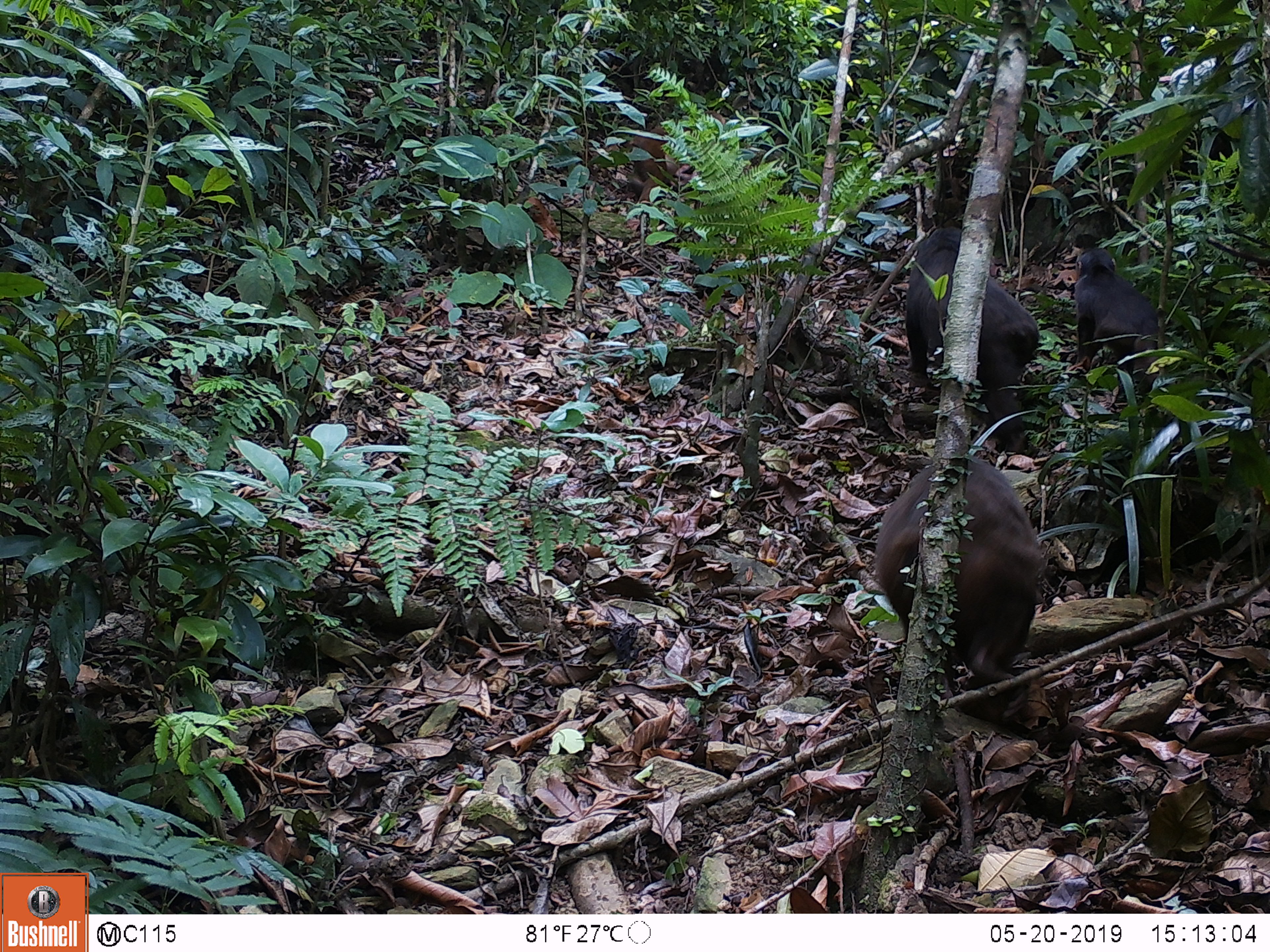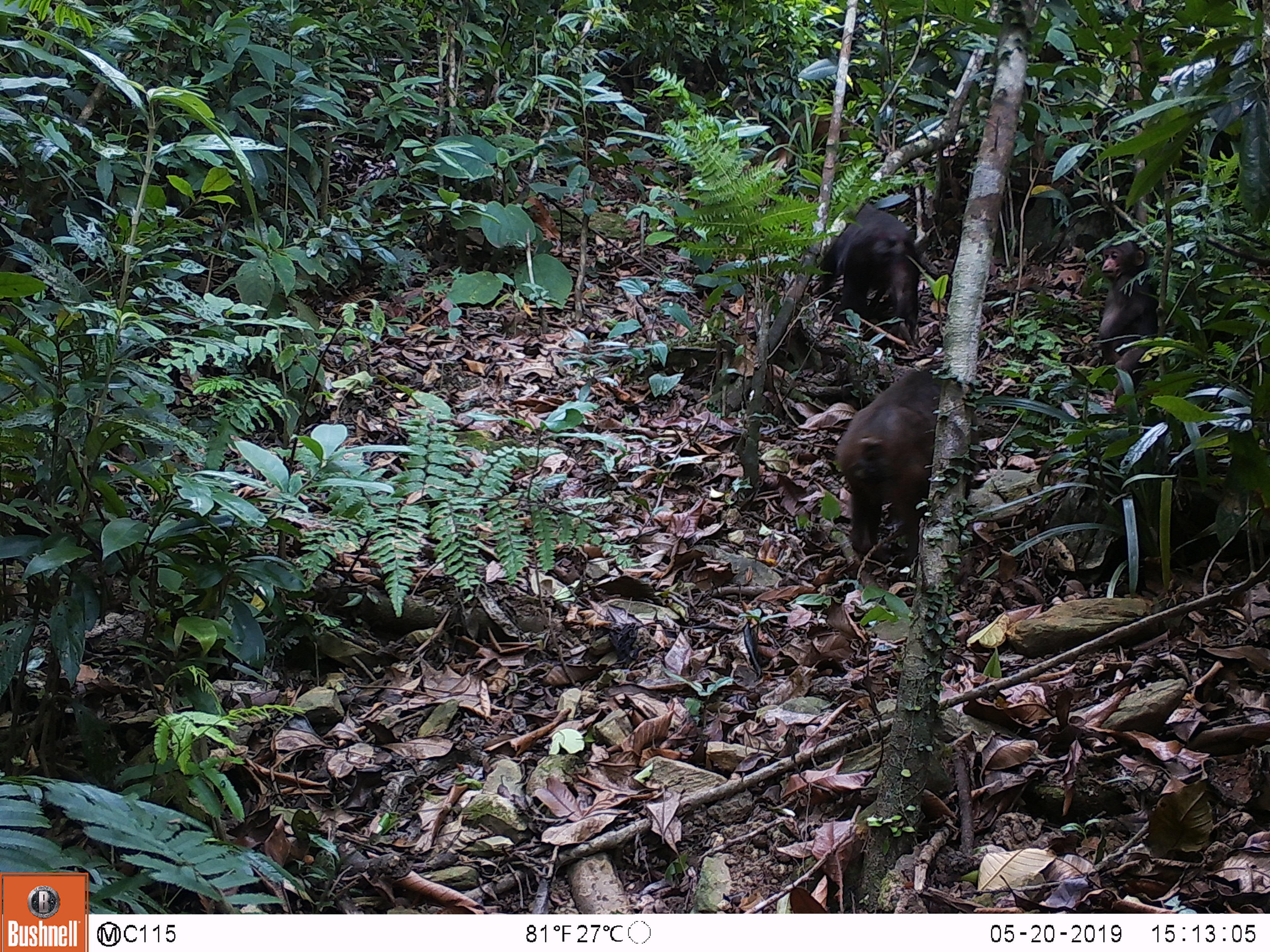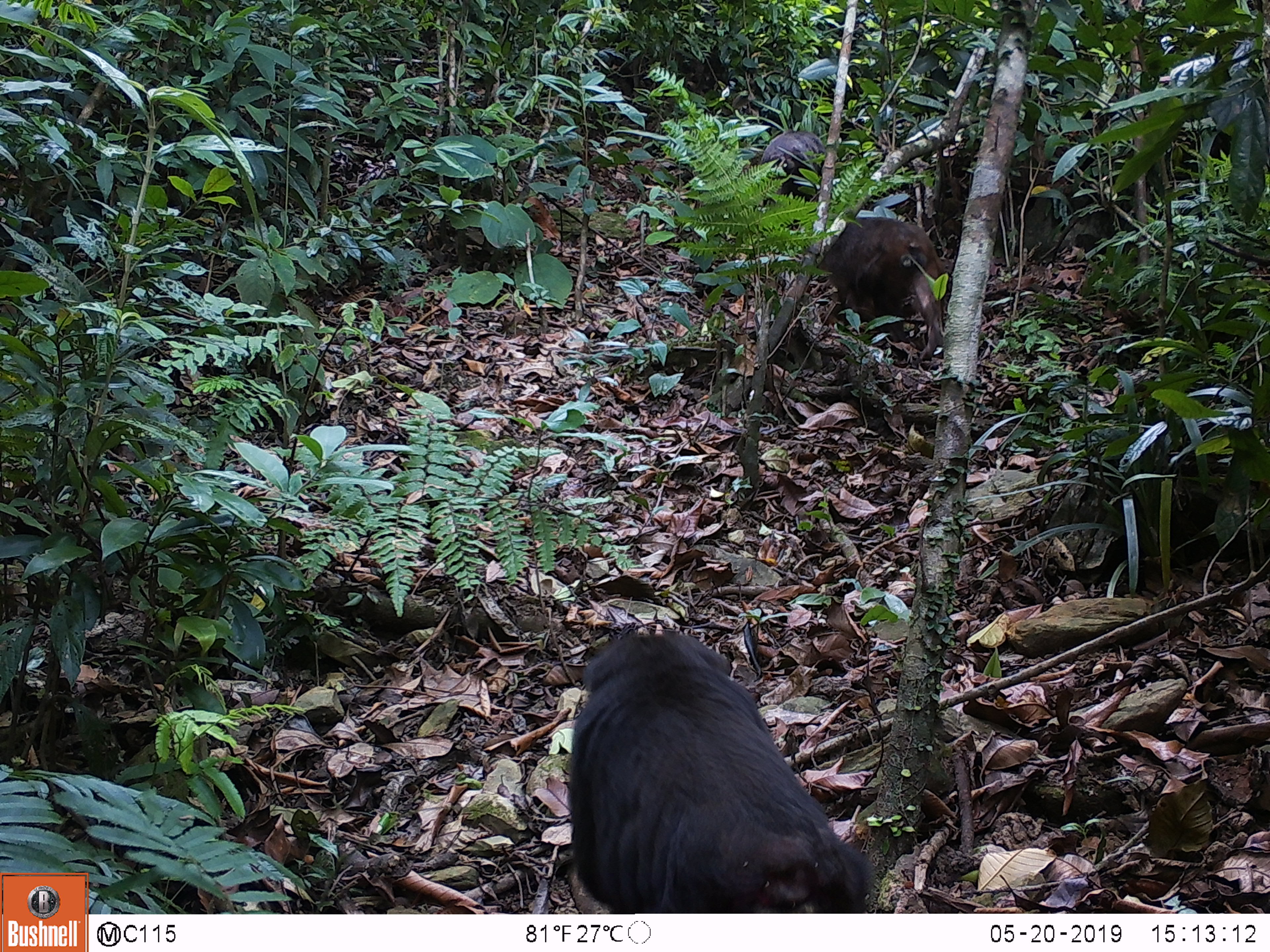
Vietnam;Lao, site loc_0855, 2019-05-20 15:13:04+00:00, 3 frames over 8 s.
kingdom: Animalia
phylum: Chordata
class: Mammalia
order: Primates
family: Cercopithecidae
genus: Macaca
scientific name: Macaca arctoides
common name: stump-tailed macaque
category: stump tailed macaque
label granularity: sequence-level